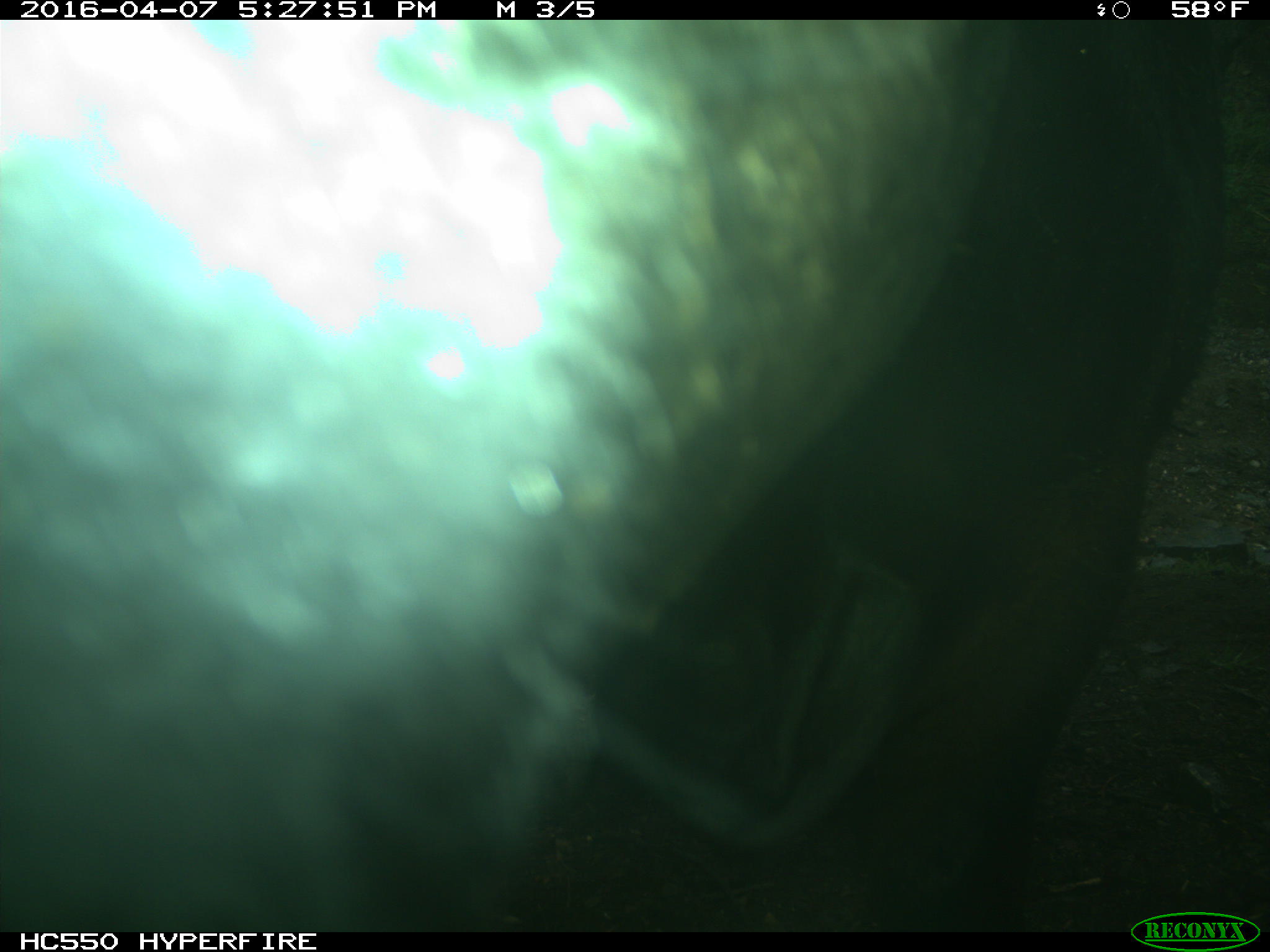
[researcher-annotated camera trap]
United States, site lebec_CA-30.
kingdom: Animalia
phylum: Chordata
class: Mammalia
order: Artiodactyla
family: Bovidae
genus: Bos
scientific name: Bos taurus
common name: domestic cow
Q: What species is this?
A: Bos taurus (domestic cow).